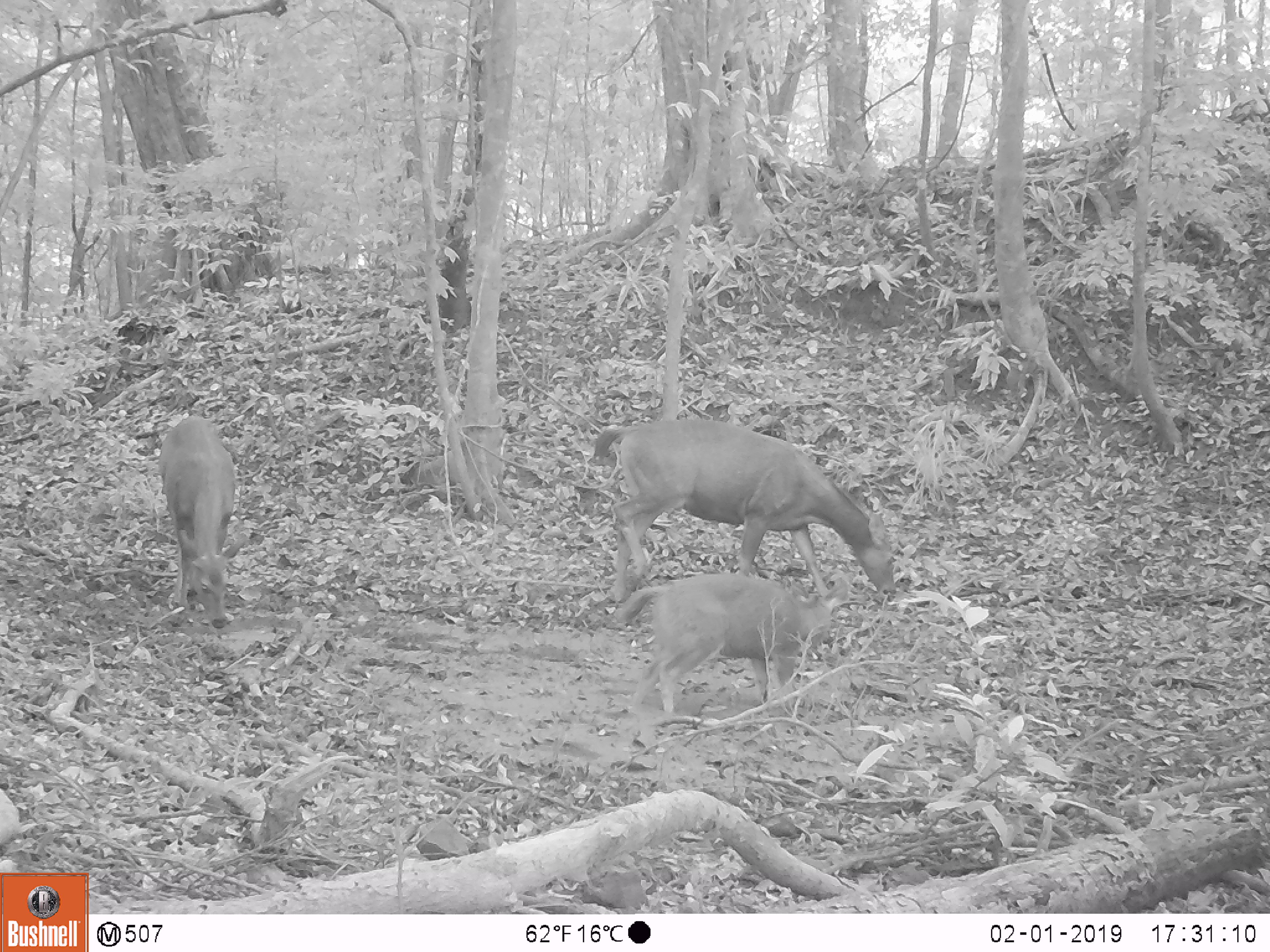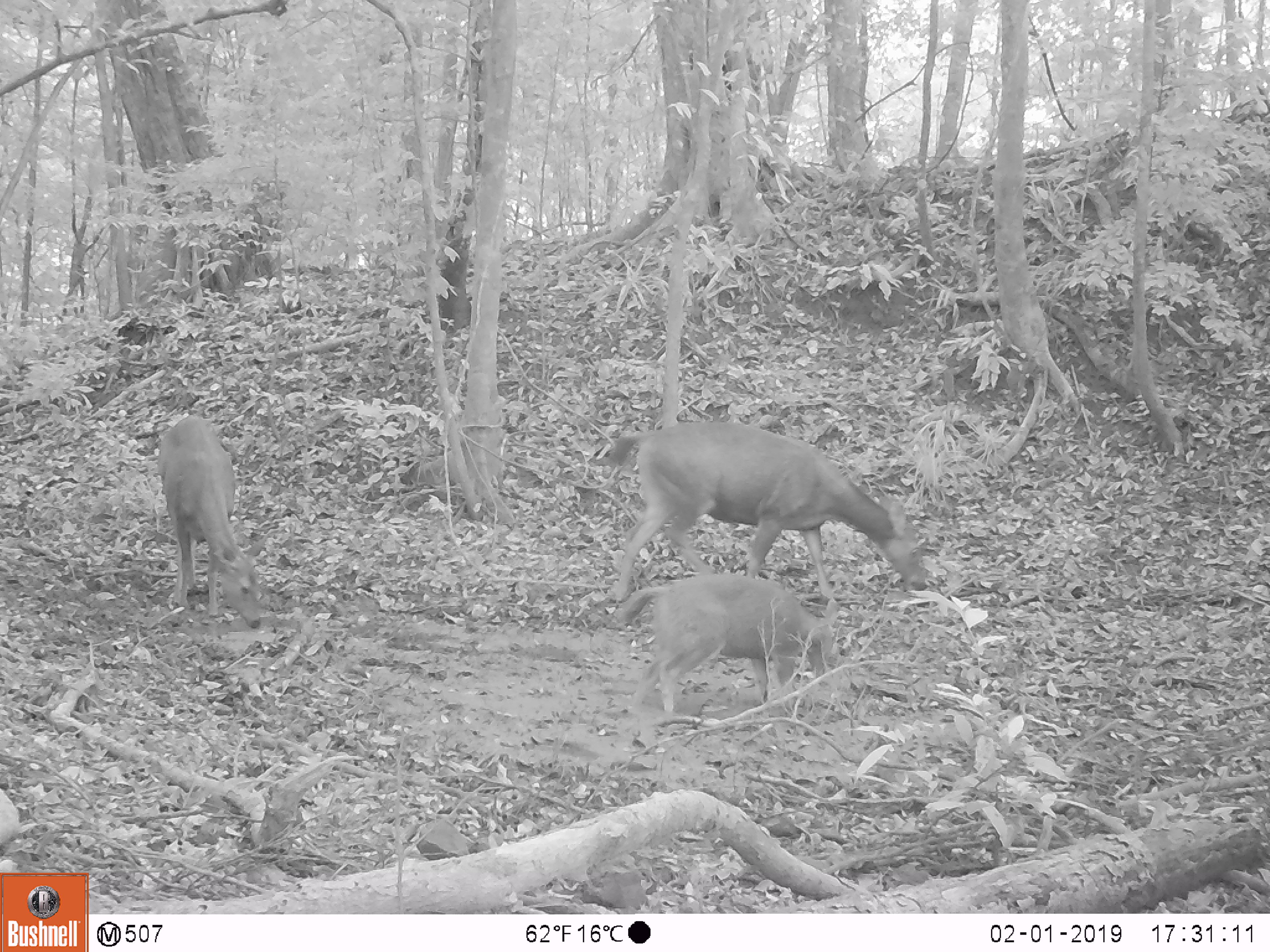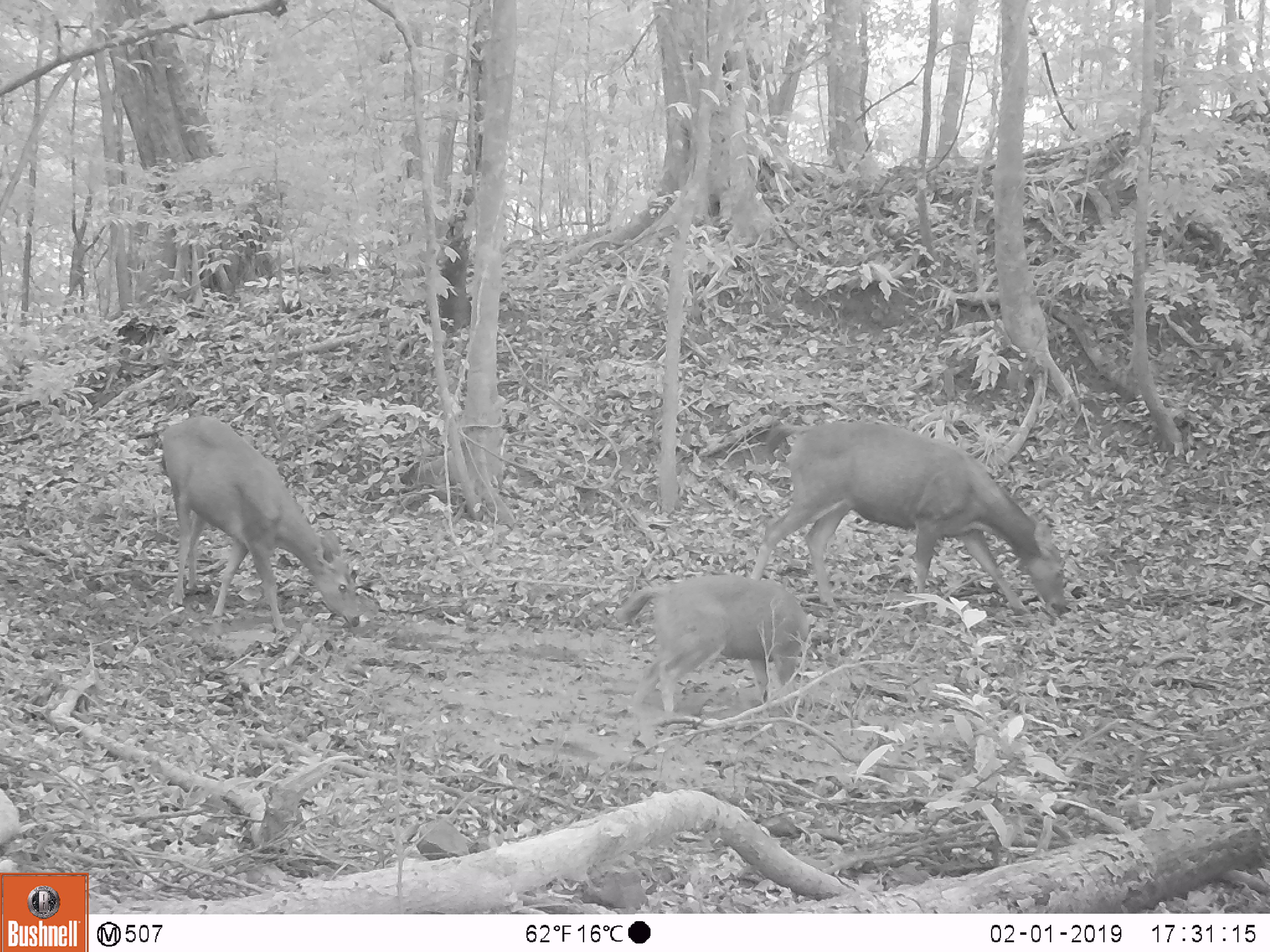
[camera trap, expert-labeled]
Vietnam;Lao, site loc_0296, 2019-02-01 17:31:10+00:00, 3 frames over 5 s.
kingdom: Animalia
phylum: Chordata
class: Mammalia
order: Artiodactyla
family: Cervidae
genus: Rusa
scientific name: Rusa unicolor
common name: sambar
Sambar (Rusa unicolor). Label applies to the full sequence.